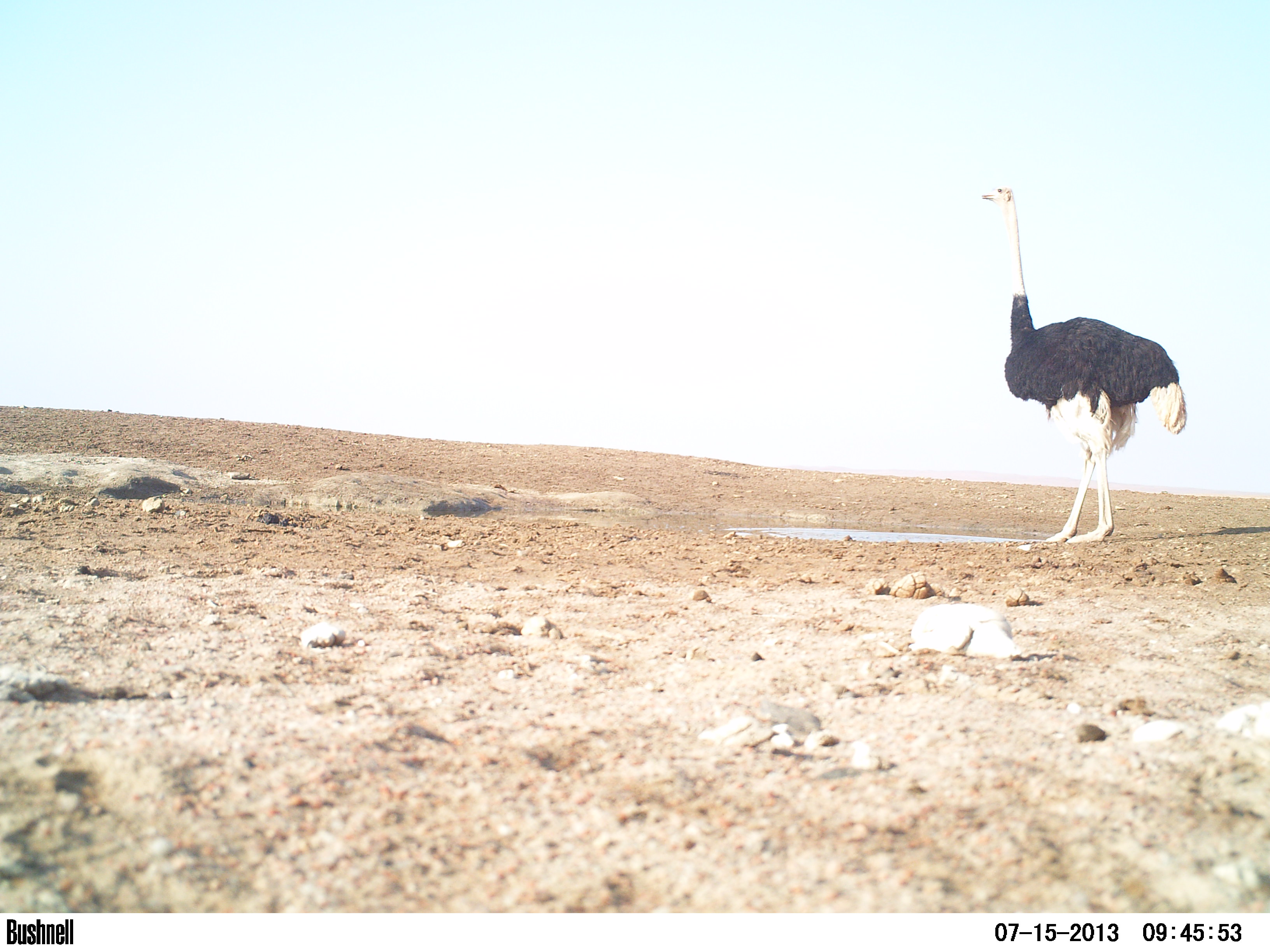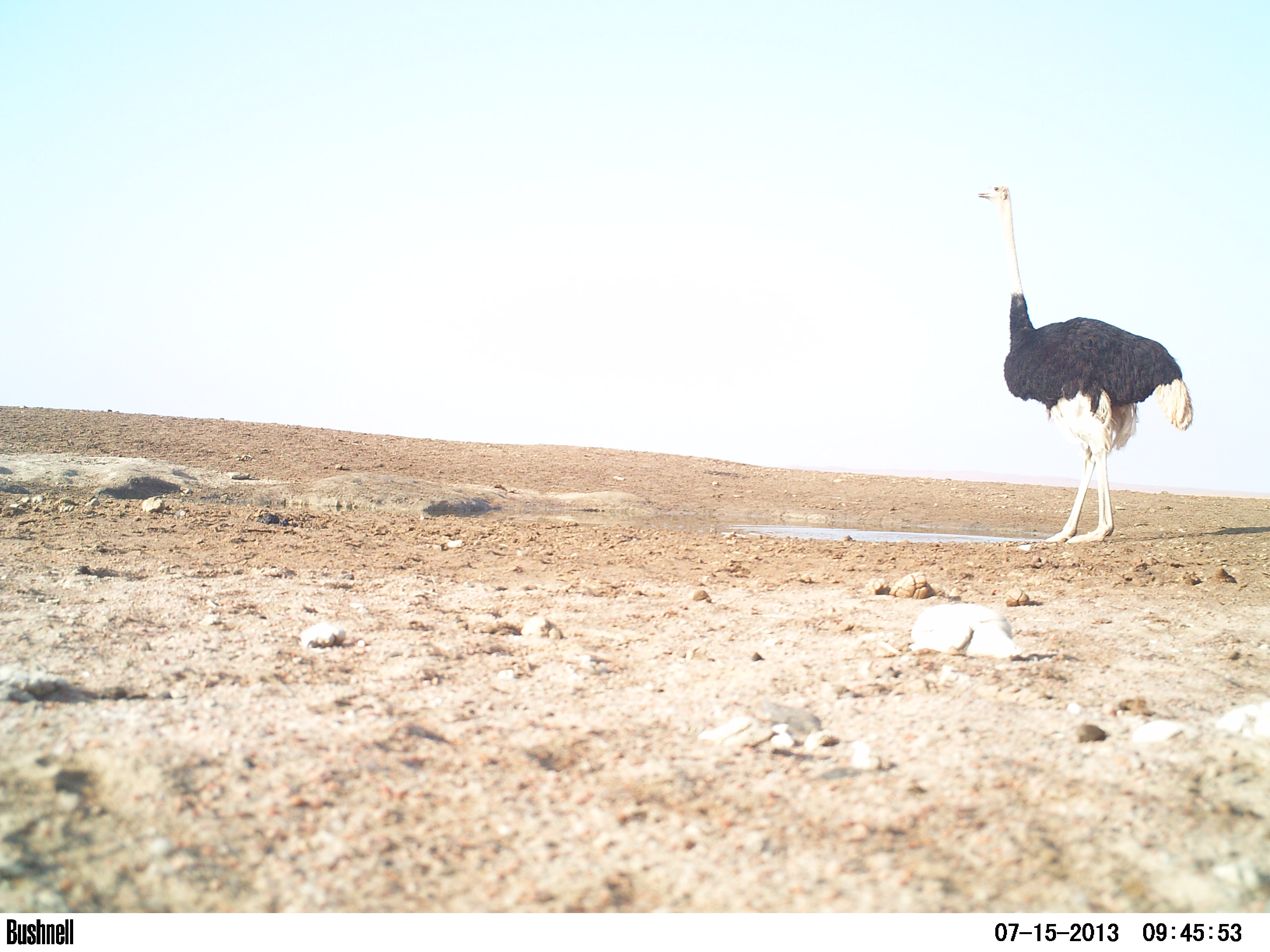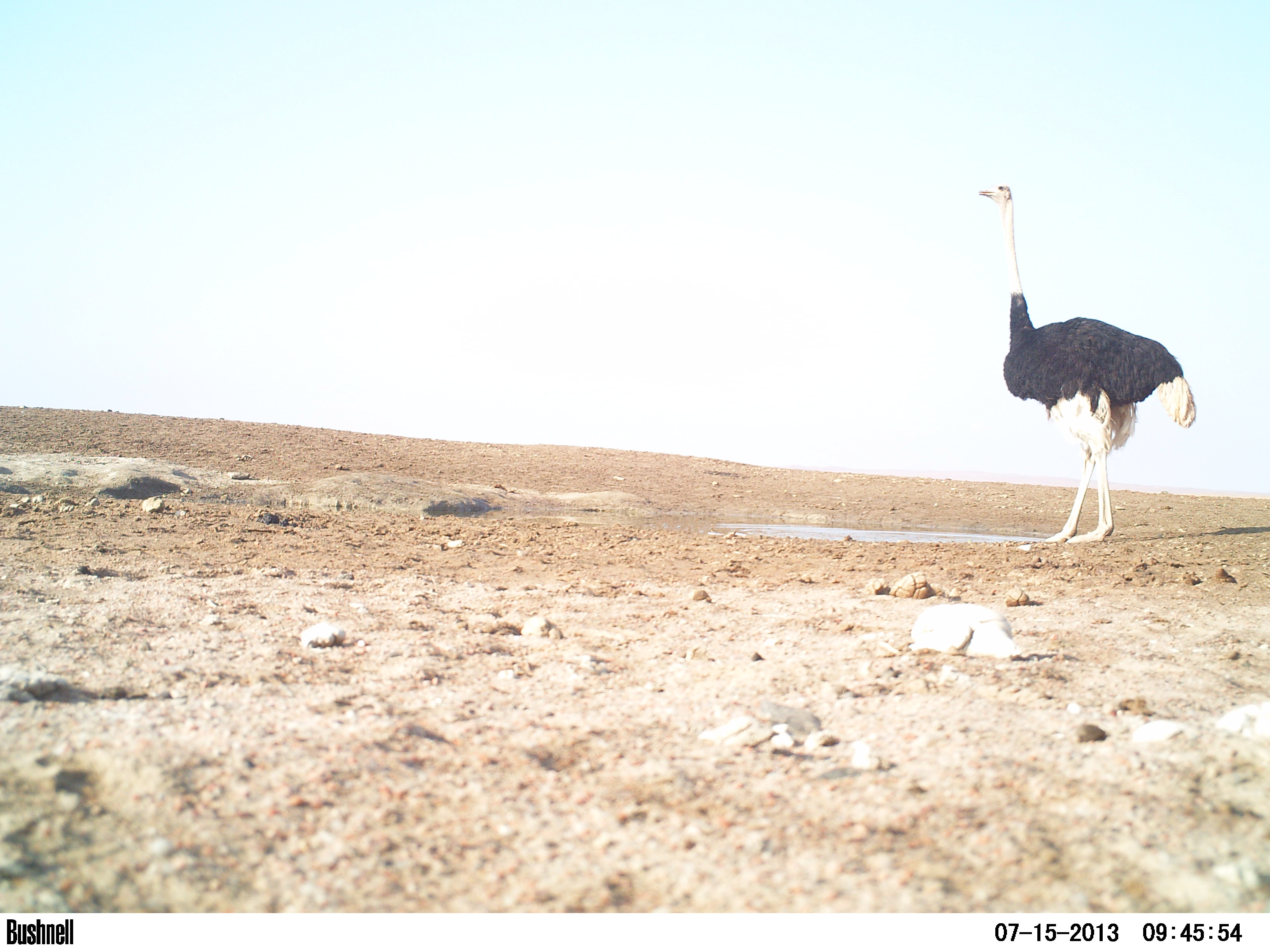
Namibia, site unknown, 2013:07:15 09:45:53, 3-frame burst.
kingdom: Animalia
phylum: Chordata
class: Mammalia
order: Artiodactyla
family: Bovidae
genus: Oryx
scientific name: Oryx gazella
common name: gemsbok